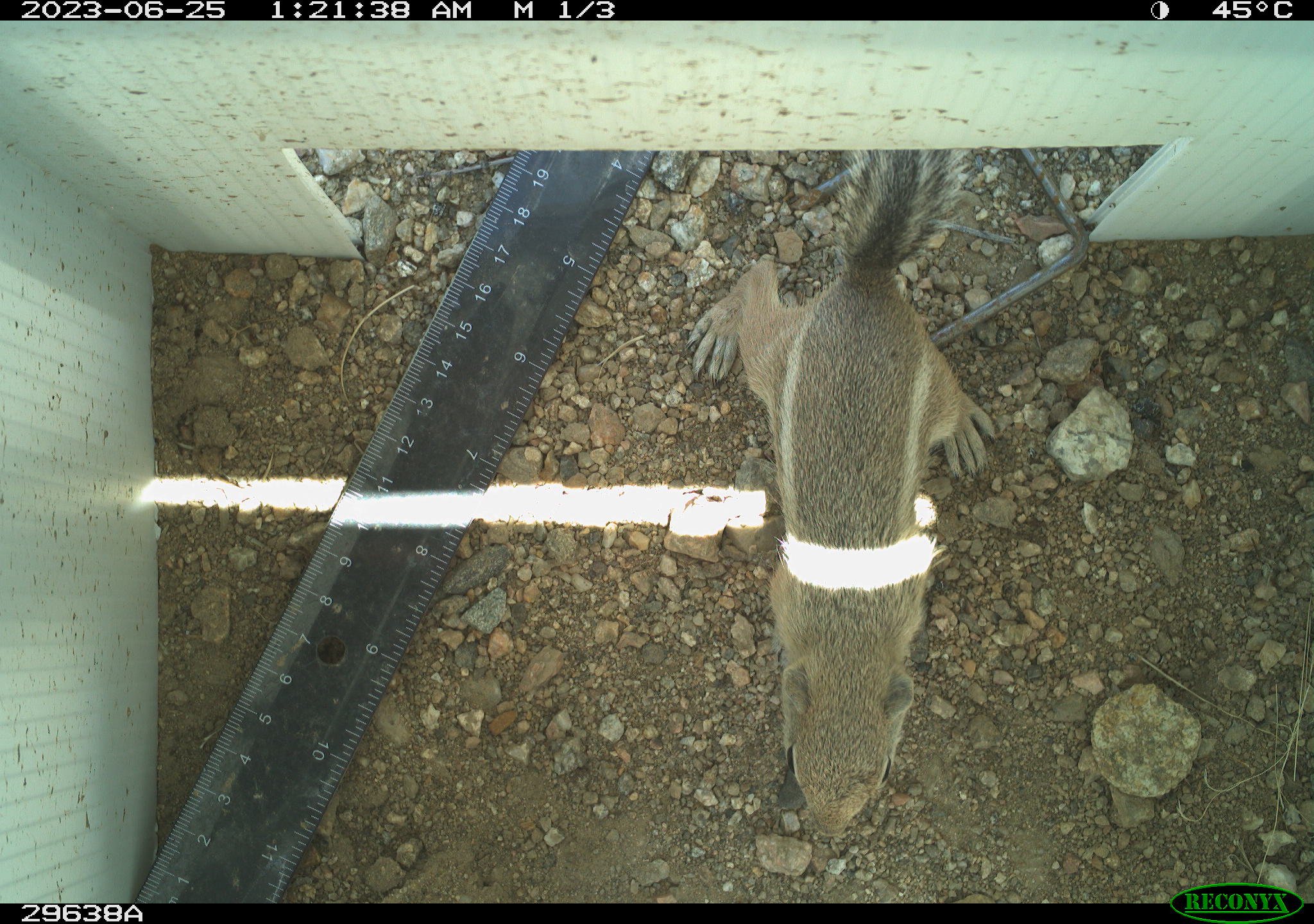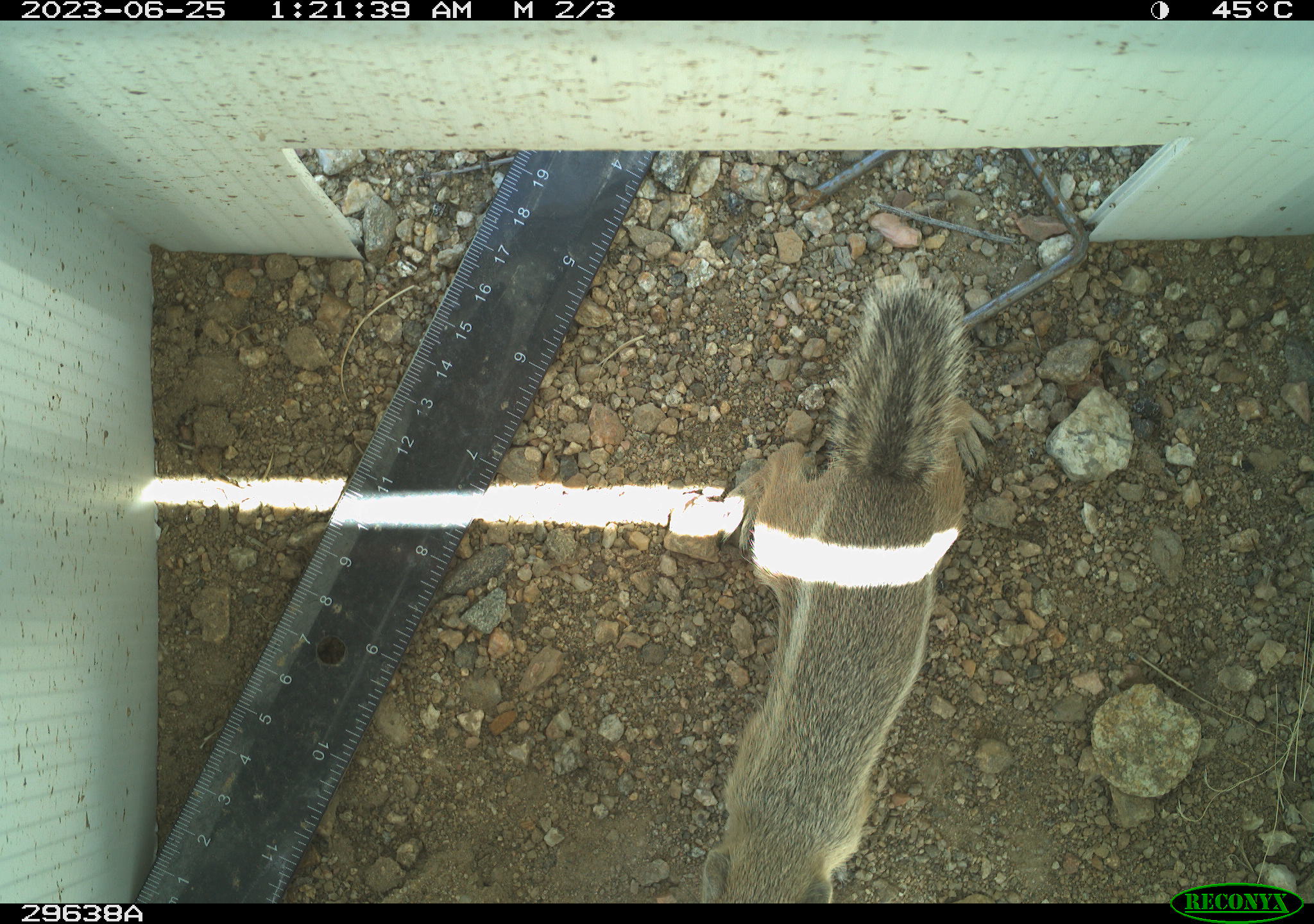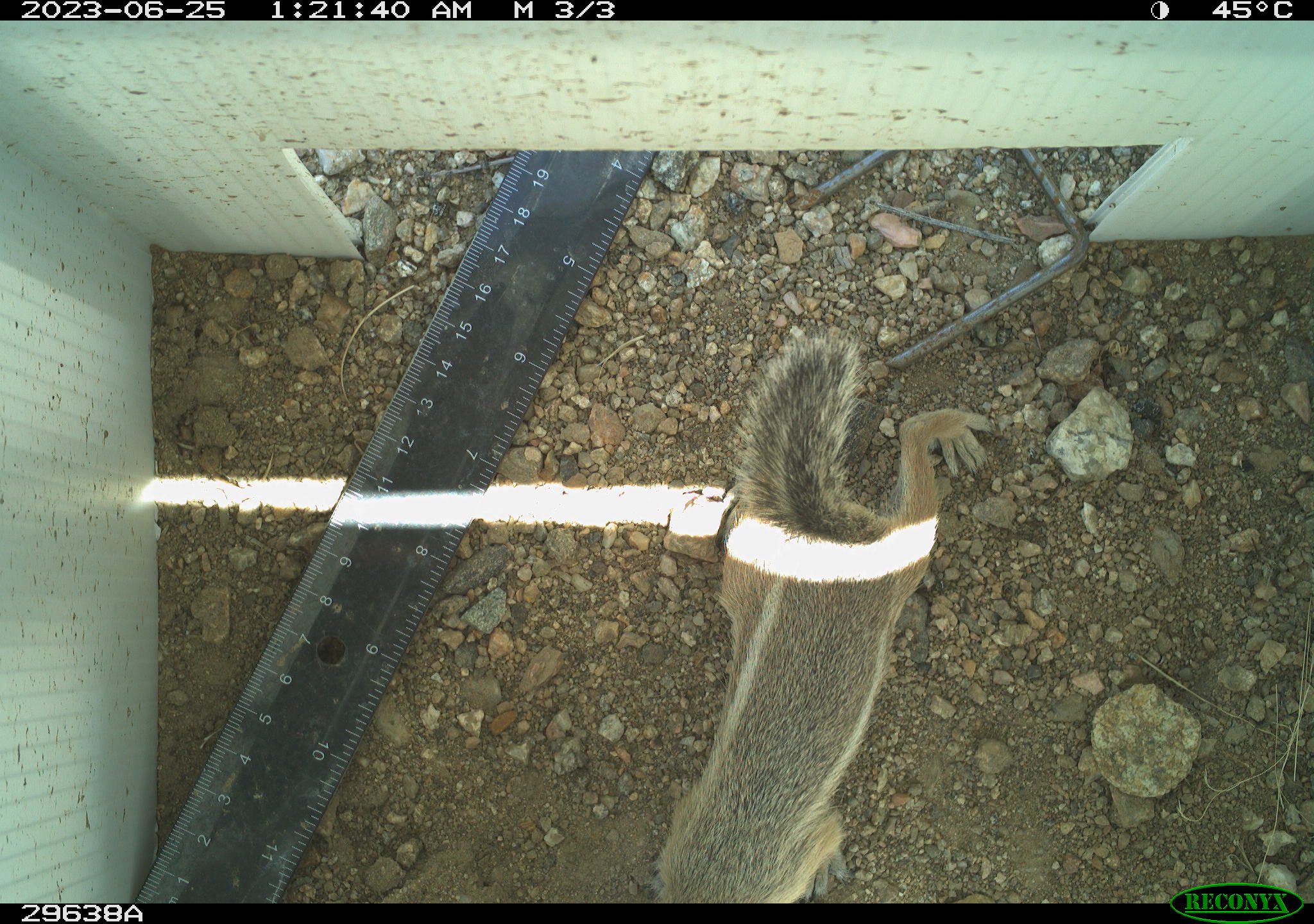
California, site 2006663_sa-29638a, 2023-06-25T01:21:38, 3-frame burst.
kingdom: Animalia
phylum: Chordata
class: Mammalia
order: Rodentia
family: Sciuridae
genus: Ammospermophilus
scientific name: Ammospermophilus leucurus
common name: white-tailed antelope squirrel